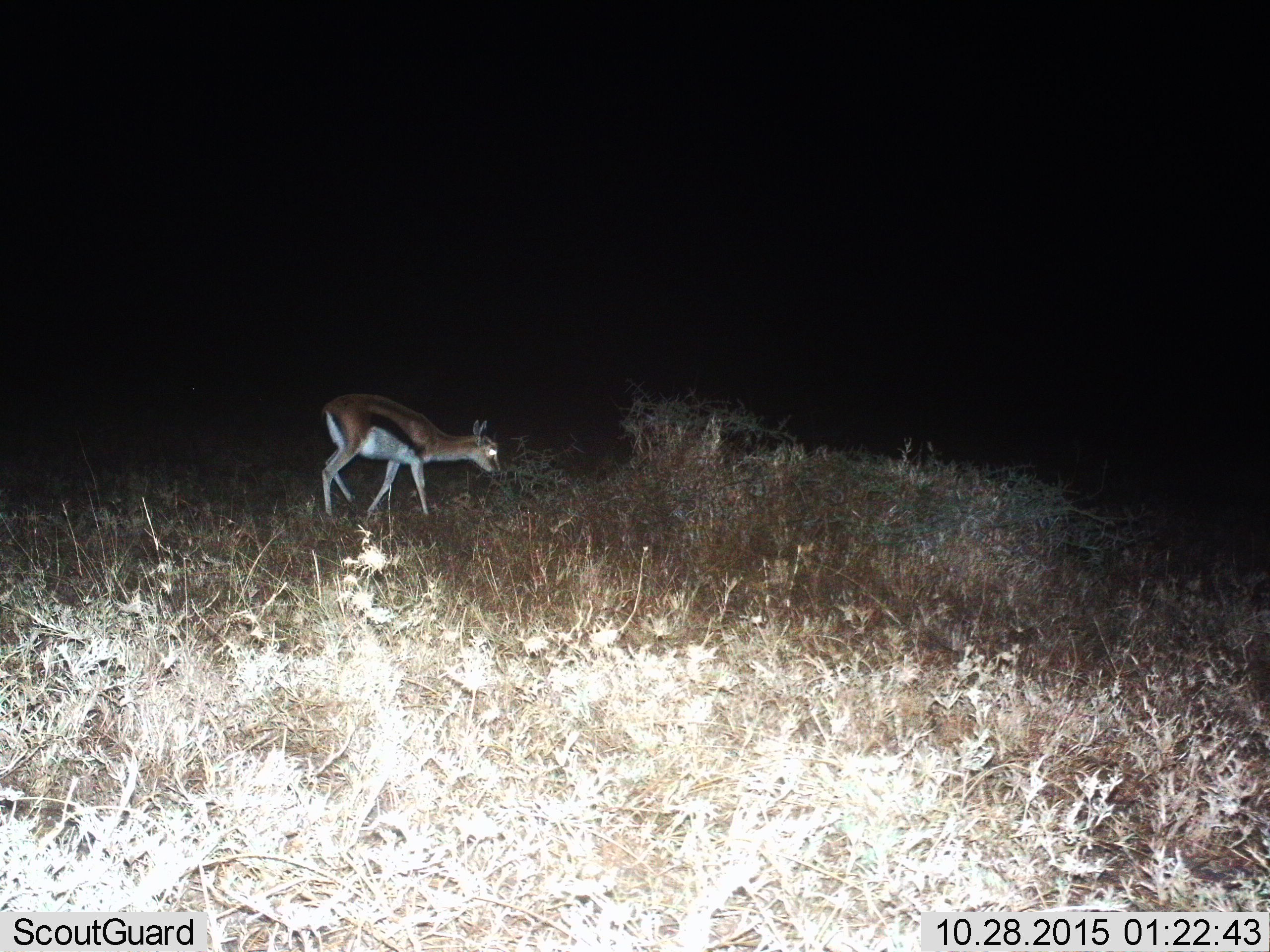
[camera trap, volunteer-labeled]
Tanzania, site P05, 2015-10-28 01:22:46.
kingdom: Animalia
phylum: Chordata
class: Mammalia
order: Artiodactyla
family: Bovidae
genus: Eudorcas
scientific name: Eudorcas thomsonii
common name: thomson's gazelle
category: gazellethomsons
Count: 1.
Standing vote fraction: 57%.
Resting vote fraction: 0%.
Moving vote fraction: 57%.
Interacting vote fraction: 0%.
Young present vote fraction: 14%.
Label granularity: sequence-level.